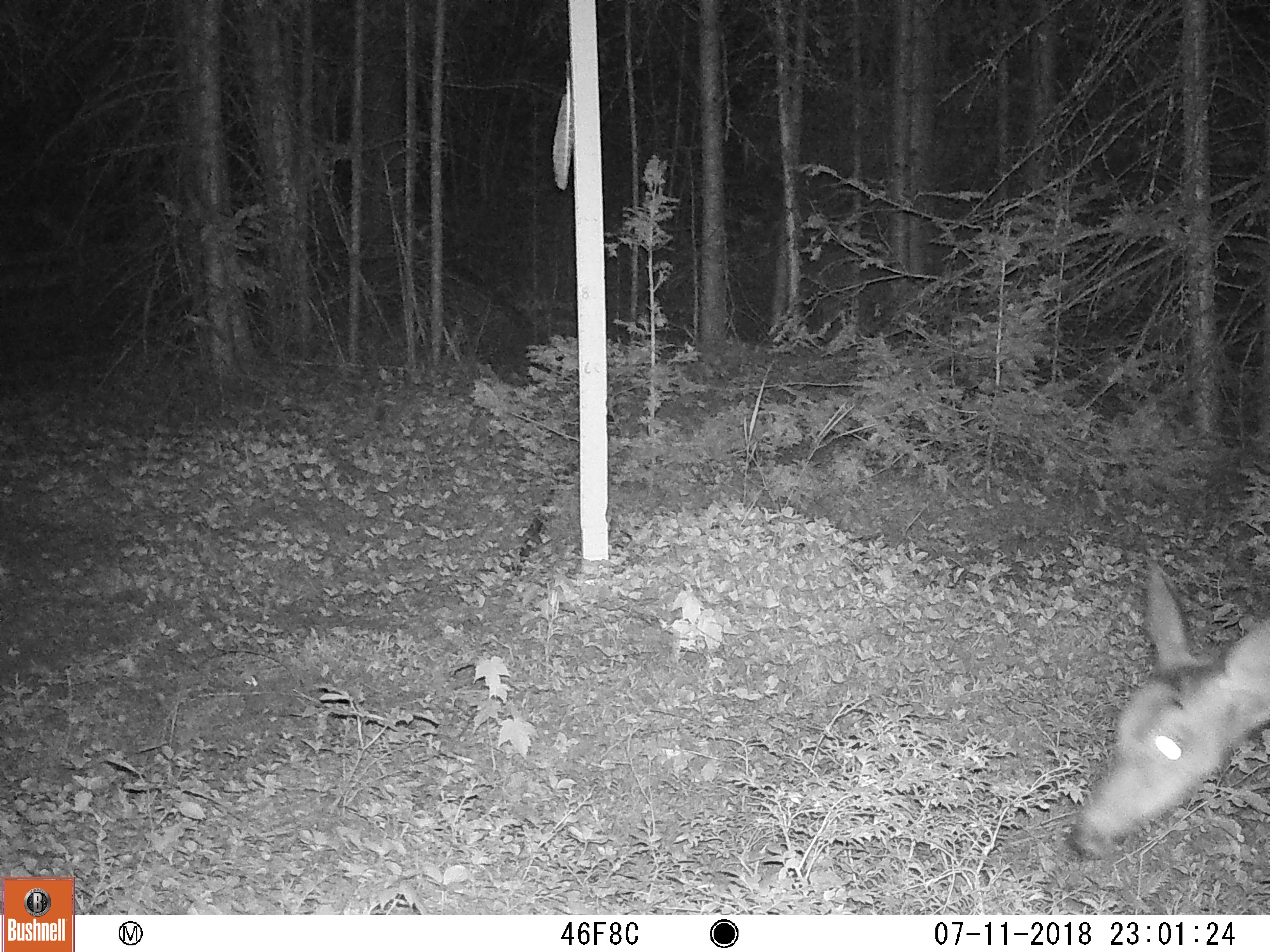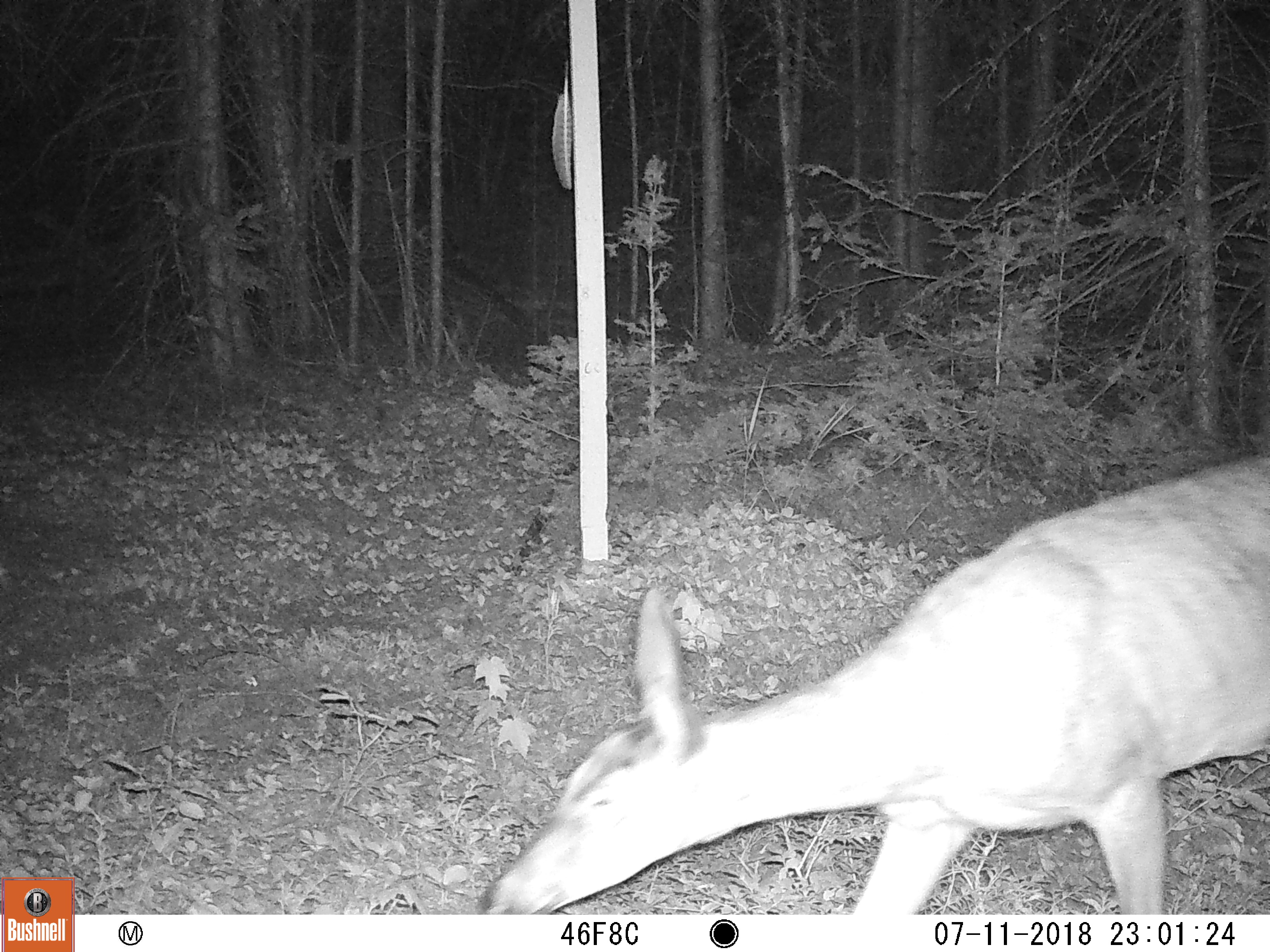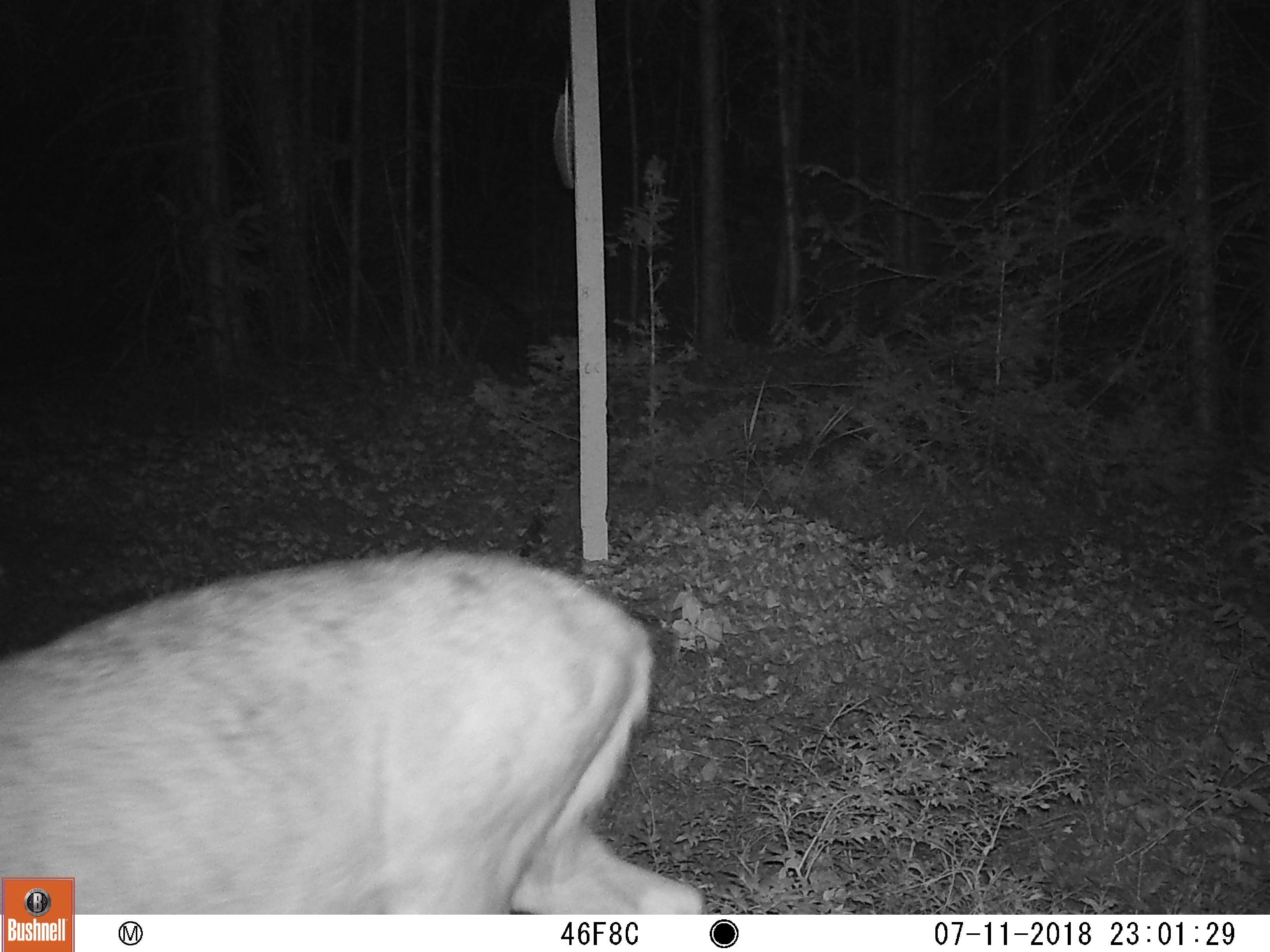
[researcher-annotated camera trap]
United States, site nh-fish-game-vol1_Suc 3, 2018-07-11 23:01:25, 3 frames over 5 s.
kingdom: Animalia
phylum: Chordata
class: Mammalia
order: Artiodactyla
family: Cervidae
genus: Odocoileus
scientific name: Odocoileus virginianus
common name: white-tailed deer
White-tailed deer (Odocoileus virginianus).